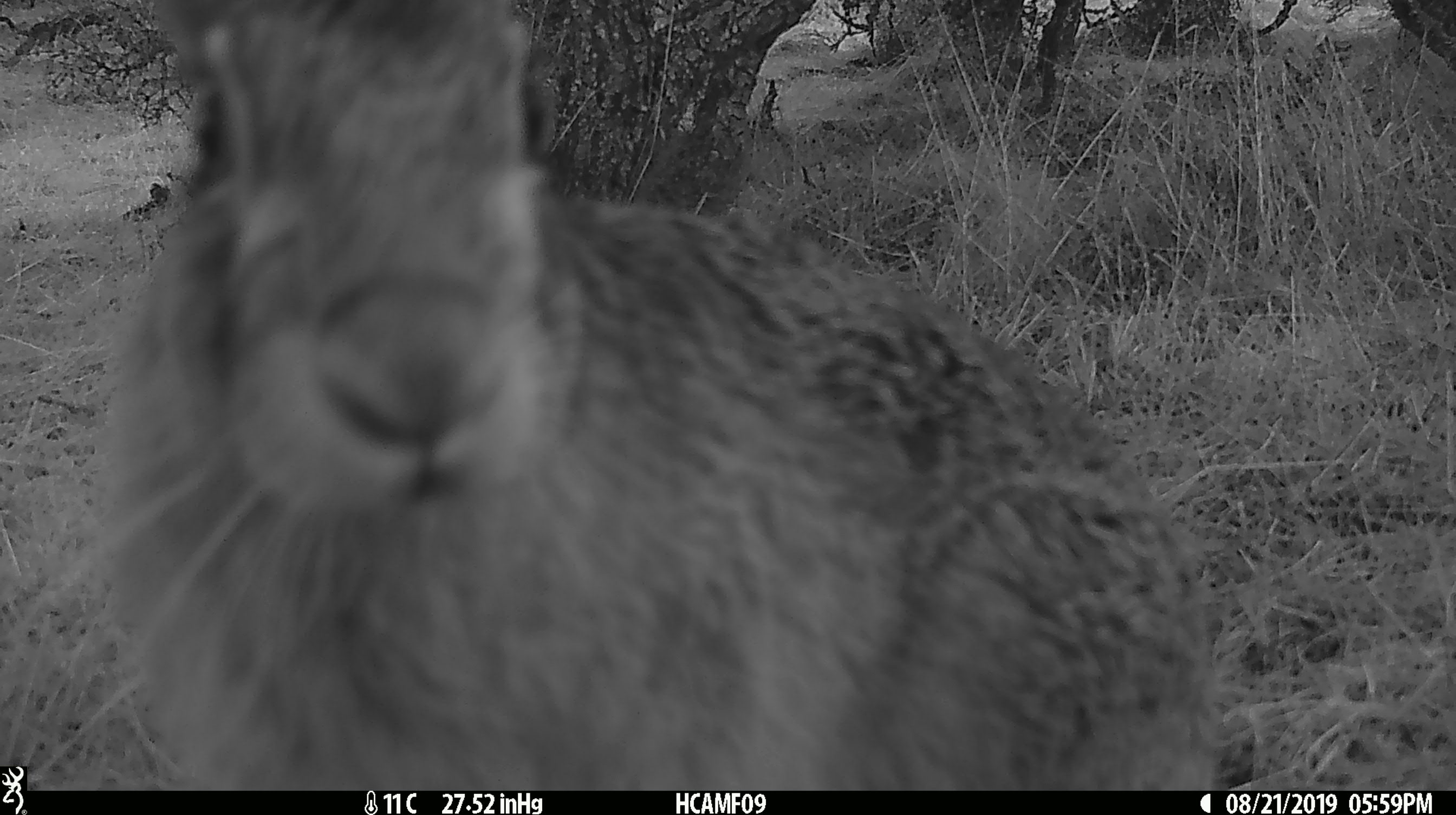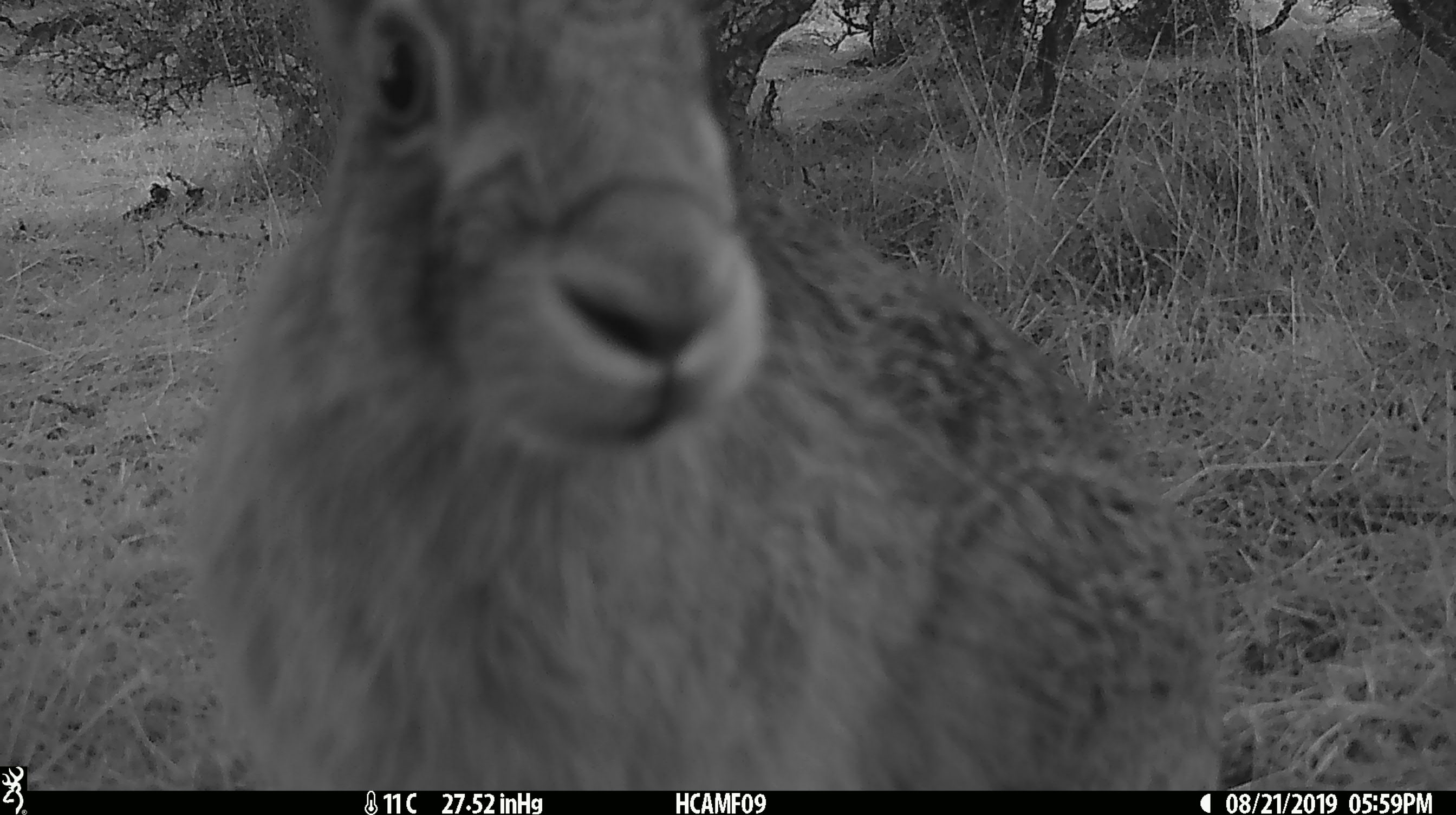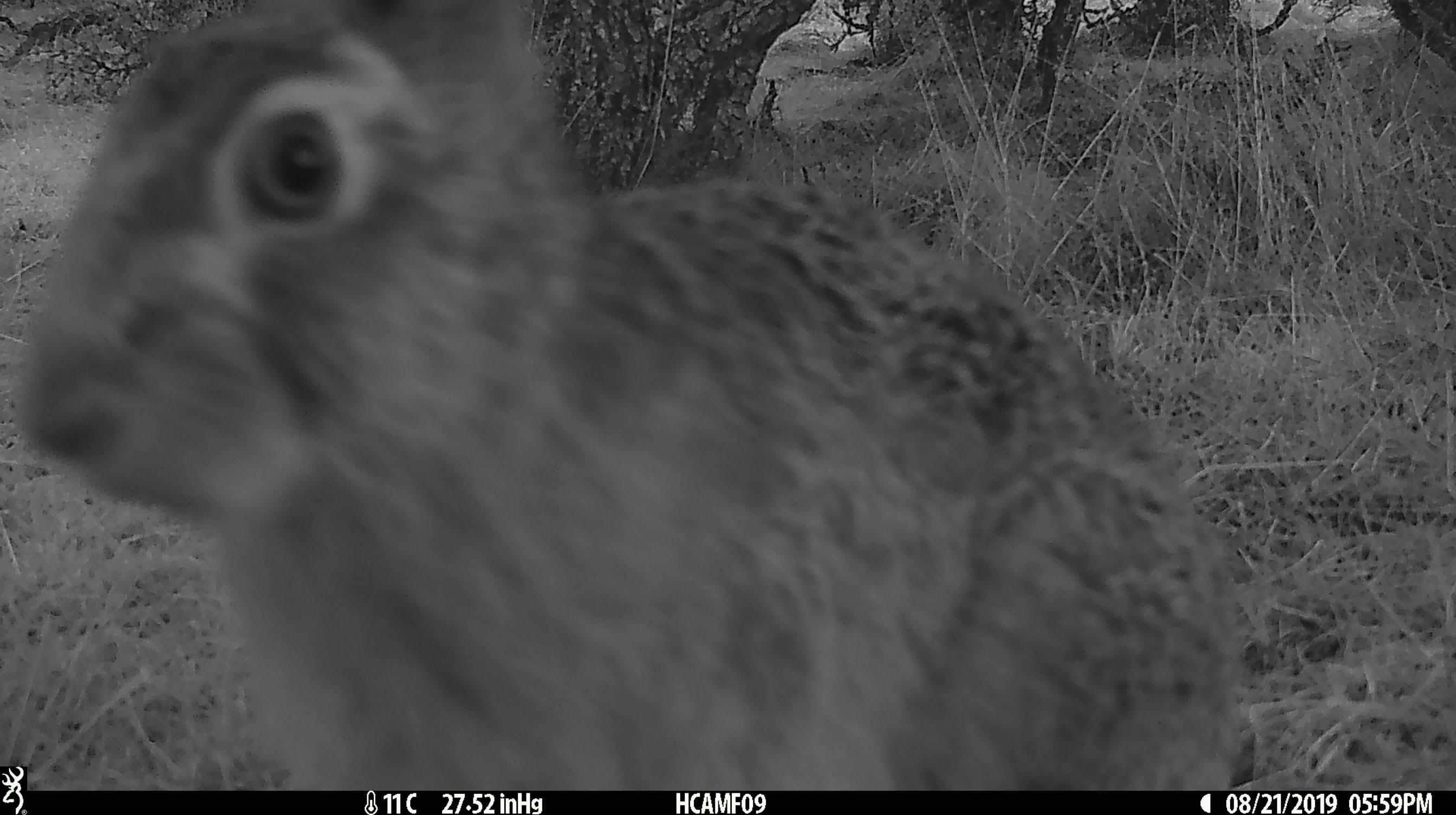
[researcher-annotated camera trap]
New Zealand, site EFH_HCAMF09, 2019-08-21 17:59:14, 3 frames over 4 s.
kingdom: Animalia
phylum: Chordata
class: Mammalia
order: Lagomorpha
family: Leporidae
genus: Oryctolagus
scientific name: Oryctolagus cuniculus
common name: european rabbit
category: rabbit